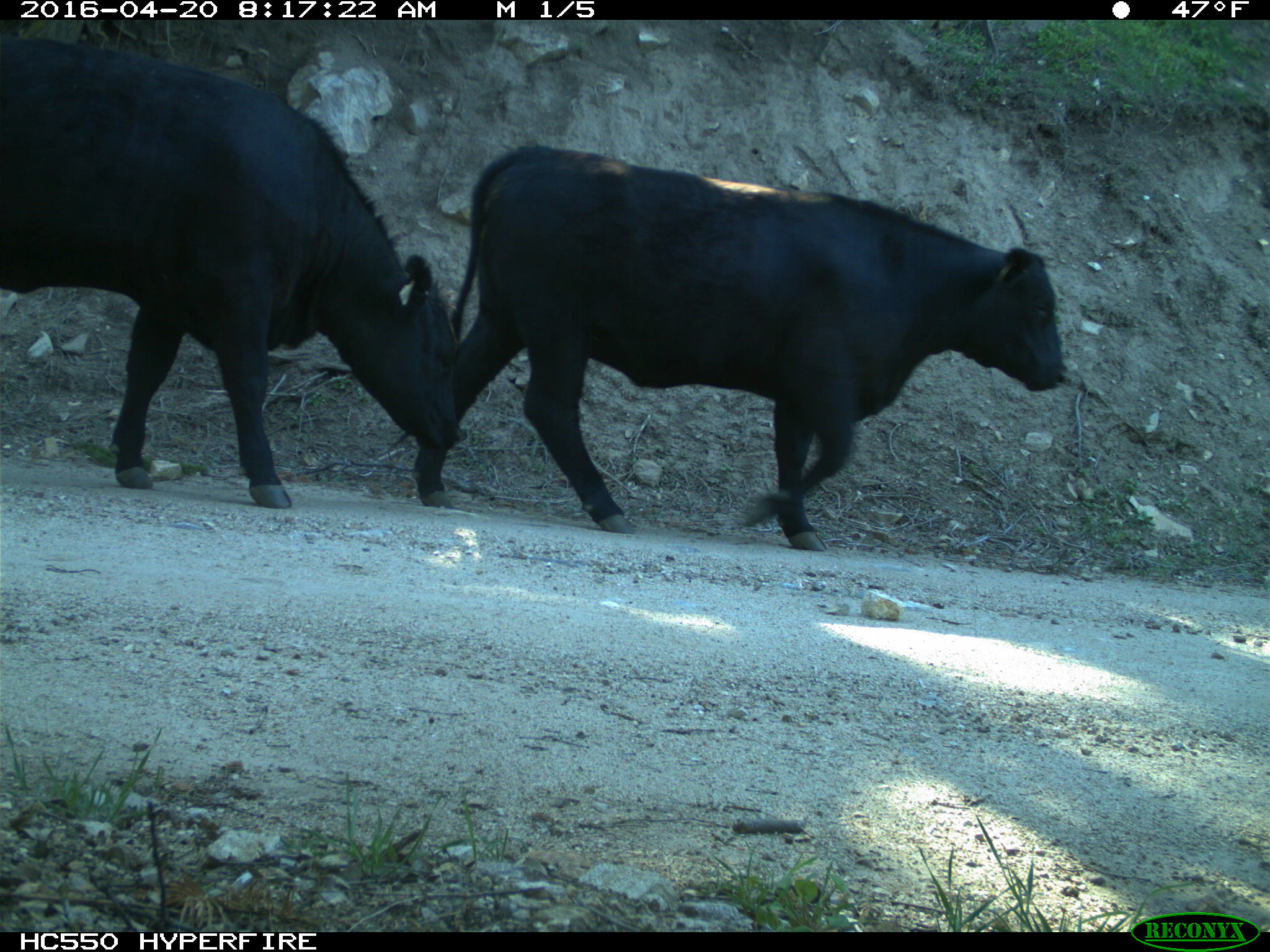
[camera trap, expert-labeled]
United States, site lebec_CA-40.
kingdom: Animalia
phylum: Chordata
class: Mammalia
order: Artiodactyla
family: Bovidae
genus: Bos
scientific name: Bos taurus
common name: domestic cow